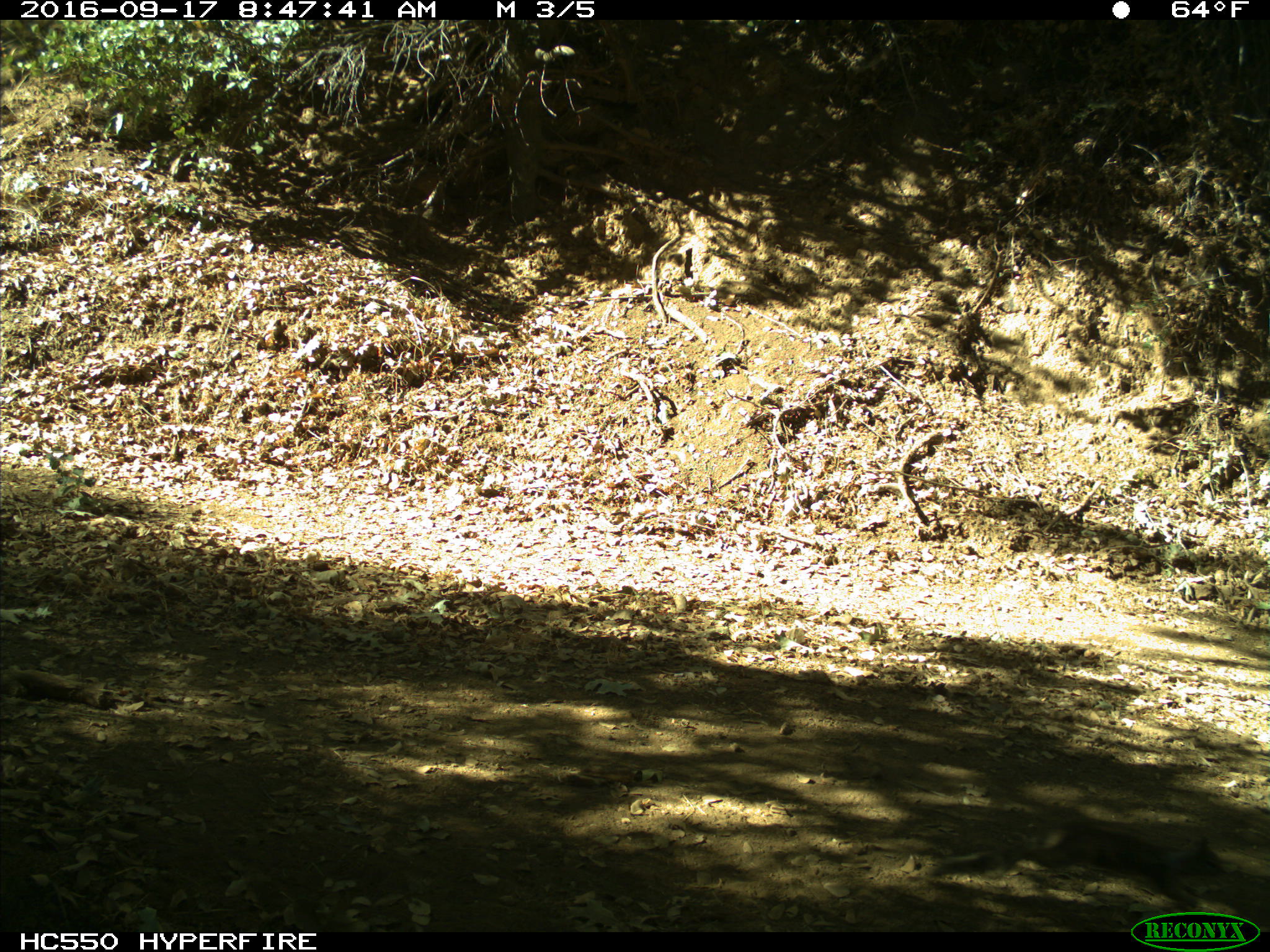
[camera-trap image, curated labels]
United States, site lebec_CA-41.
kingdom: Animalia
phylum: Chordata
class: Mammalia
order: Rodentia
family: Sciuridae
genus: Otospermophilus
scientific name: Otospermophilus beecheyi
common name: california ground squirrel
Otospermophilus beecheyi (california ground squirrel).